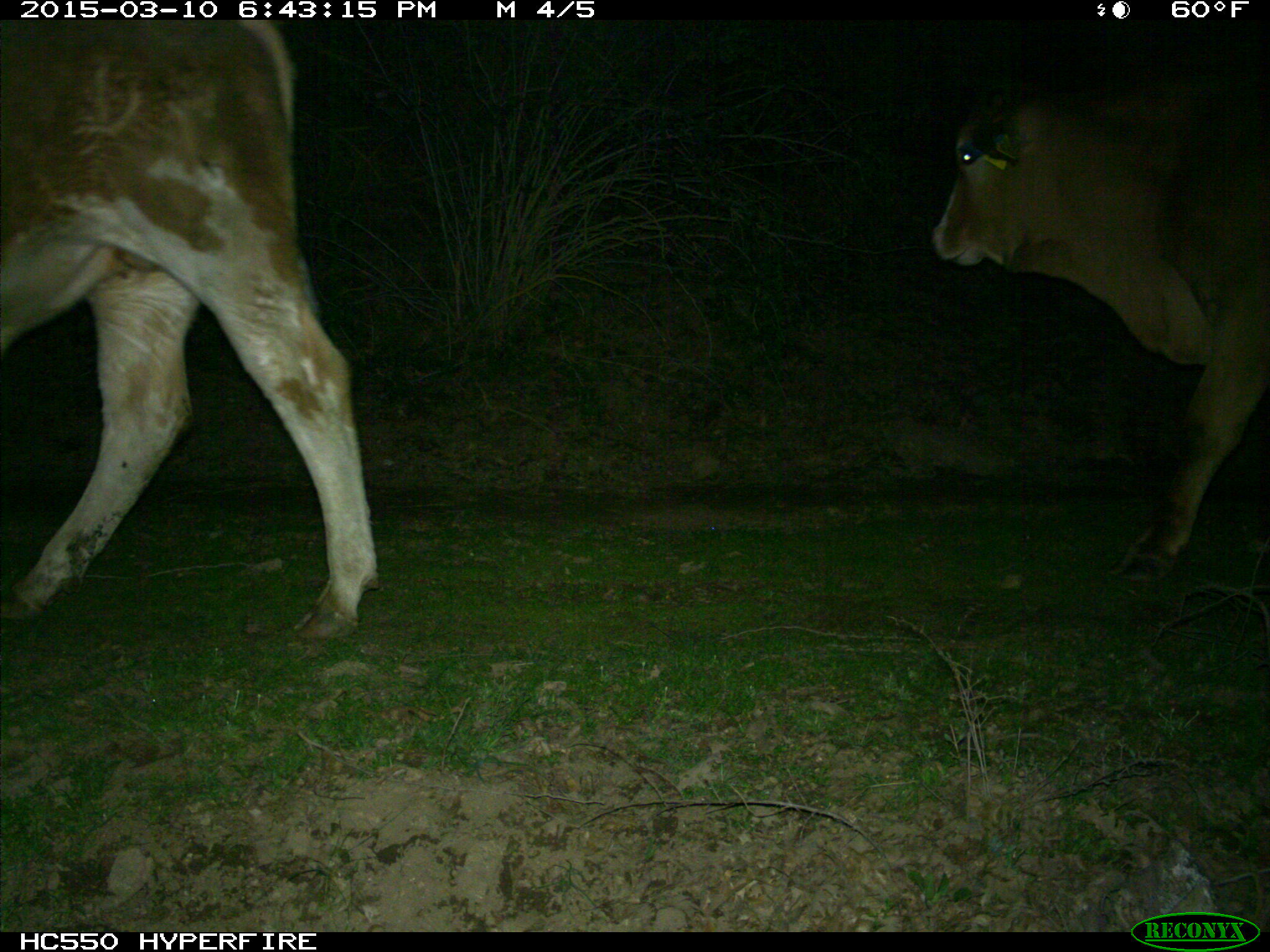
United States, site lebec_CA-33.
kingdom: Animalia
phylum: Chordata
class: Mammalia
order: Artiodactyla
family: Bovidae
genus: Bos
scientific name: Bos taurus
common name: domestic cow